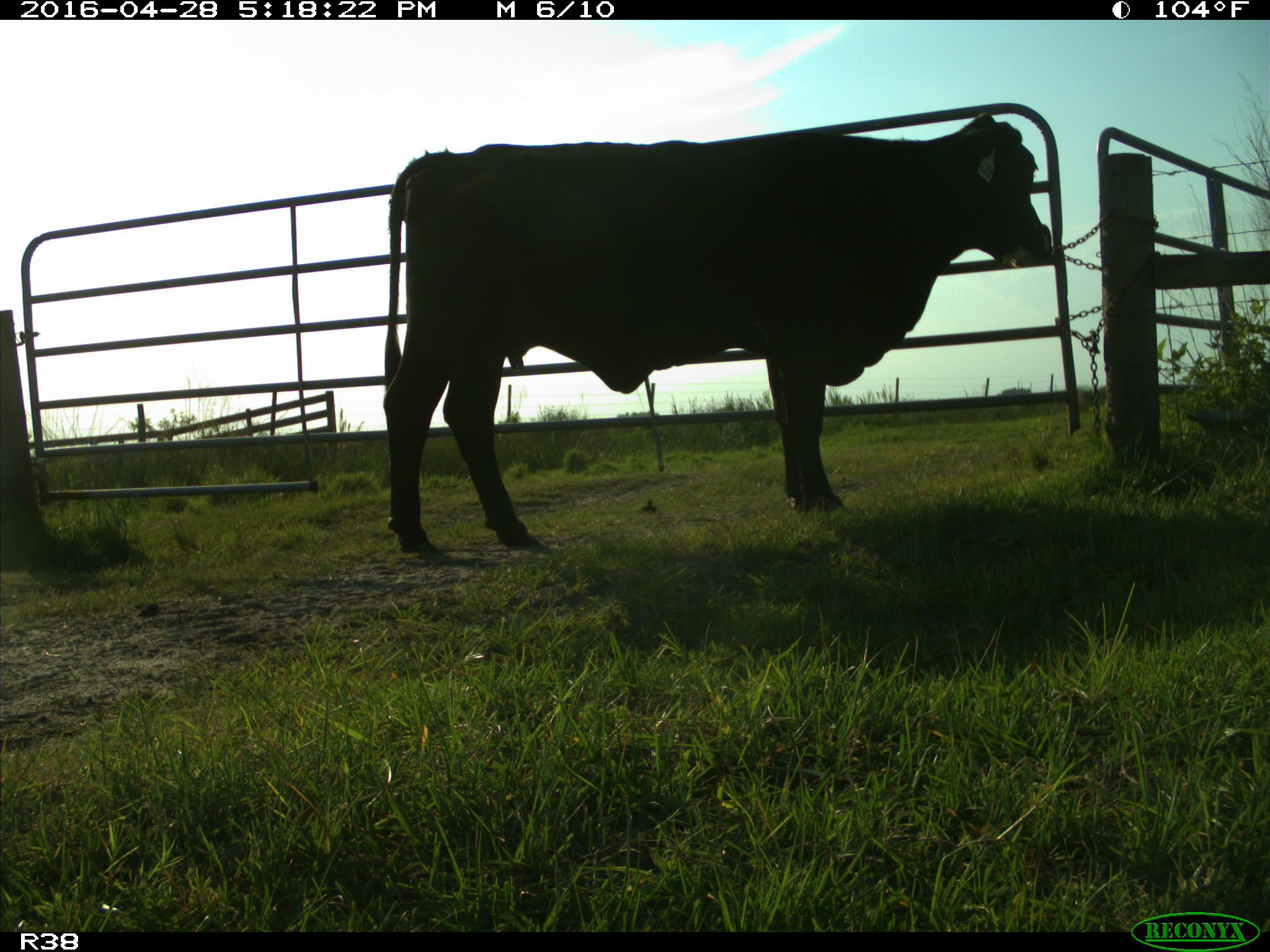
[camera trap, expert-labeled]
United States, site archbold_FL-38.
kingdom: Animalia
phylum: Chordata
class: Mammalia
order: Artiodactyla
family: Bovidae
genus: Bos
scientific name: Bos taurus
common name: domestic cow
Bos taurus (domestic cow).